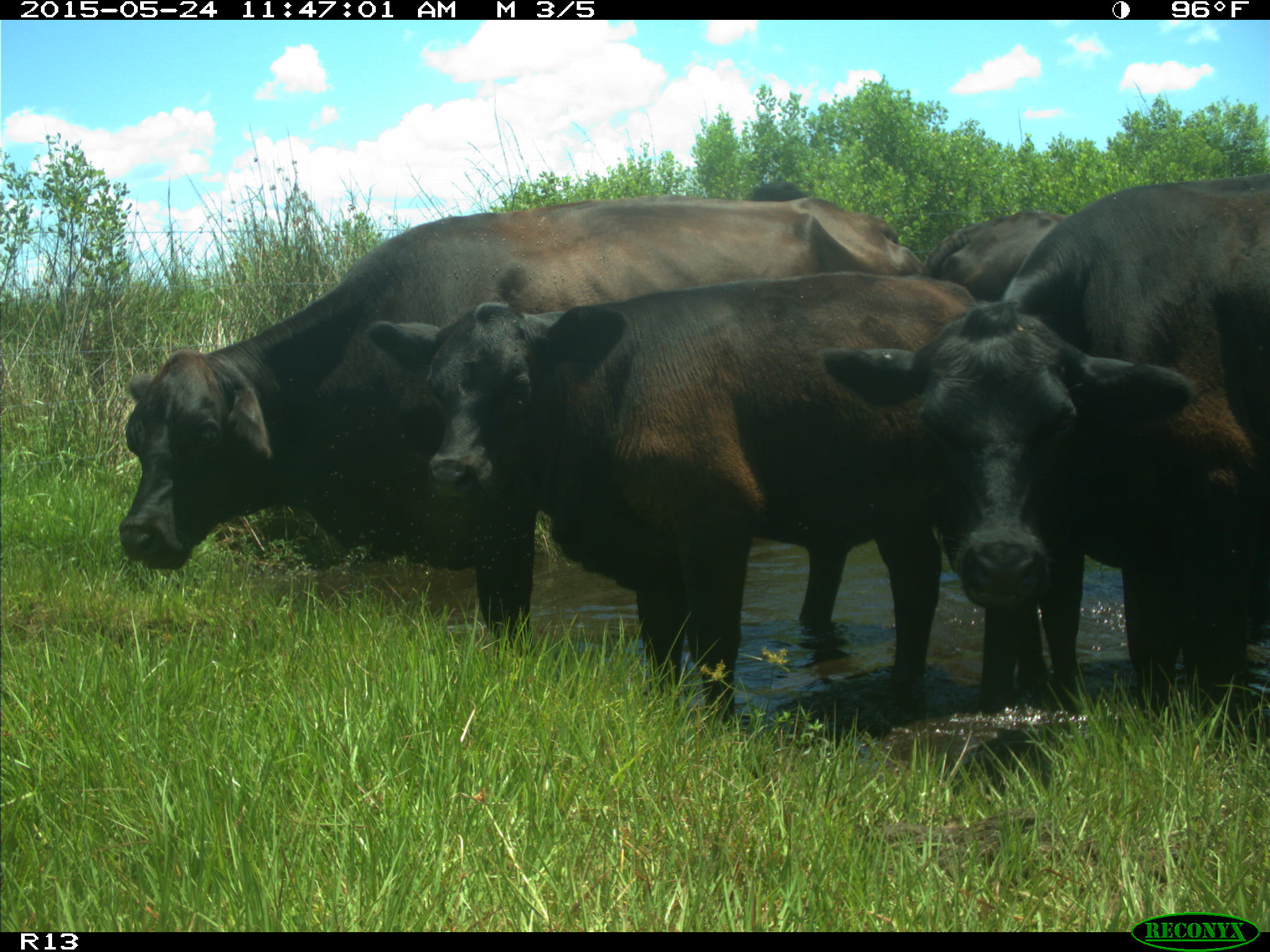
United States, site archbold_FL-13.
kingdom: Animalia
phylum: Chordata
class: Mammalia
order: Artiodactyla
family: Bovidae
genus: Bos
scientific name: Bos taurus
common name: domestic cow